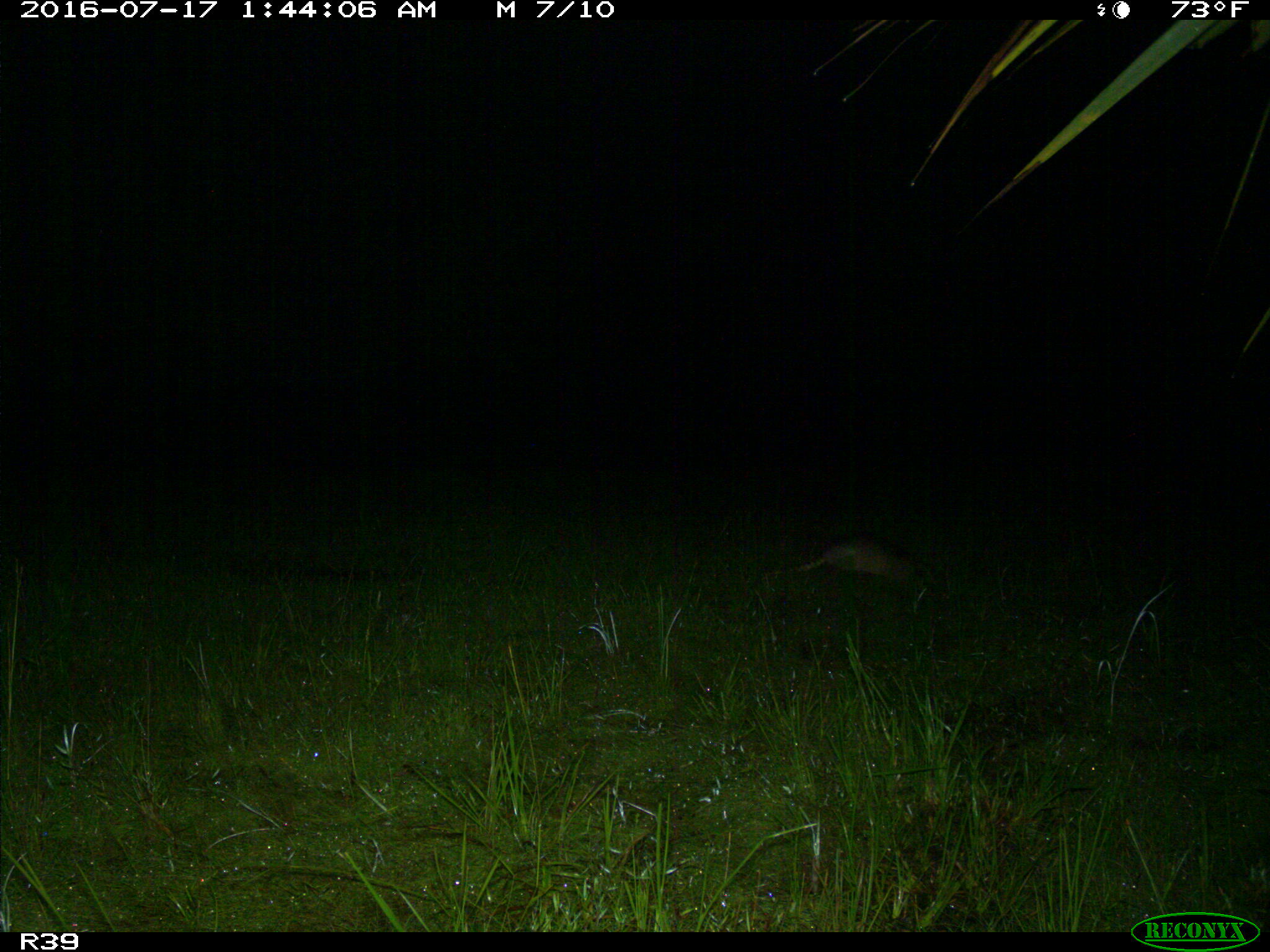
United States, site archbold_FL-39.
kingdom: Animalia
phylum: Chordata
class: Mammalia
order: Cingulata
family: Dasypodidae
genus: Dasypus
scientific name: Dasypus novemcinctus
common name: nine-banded armadillo